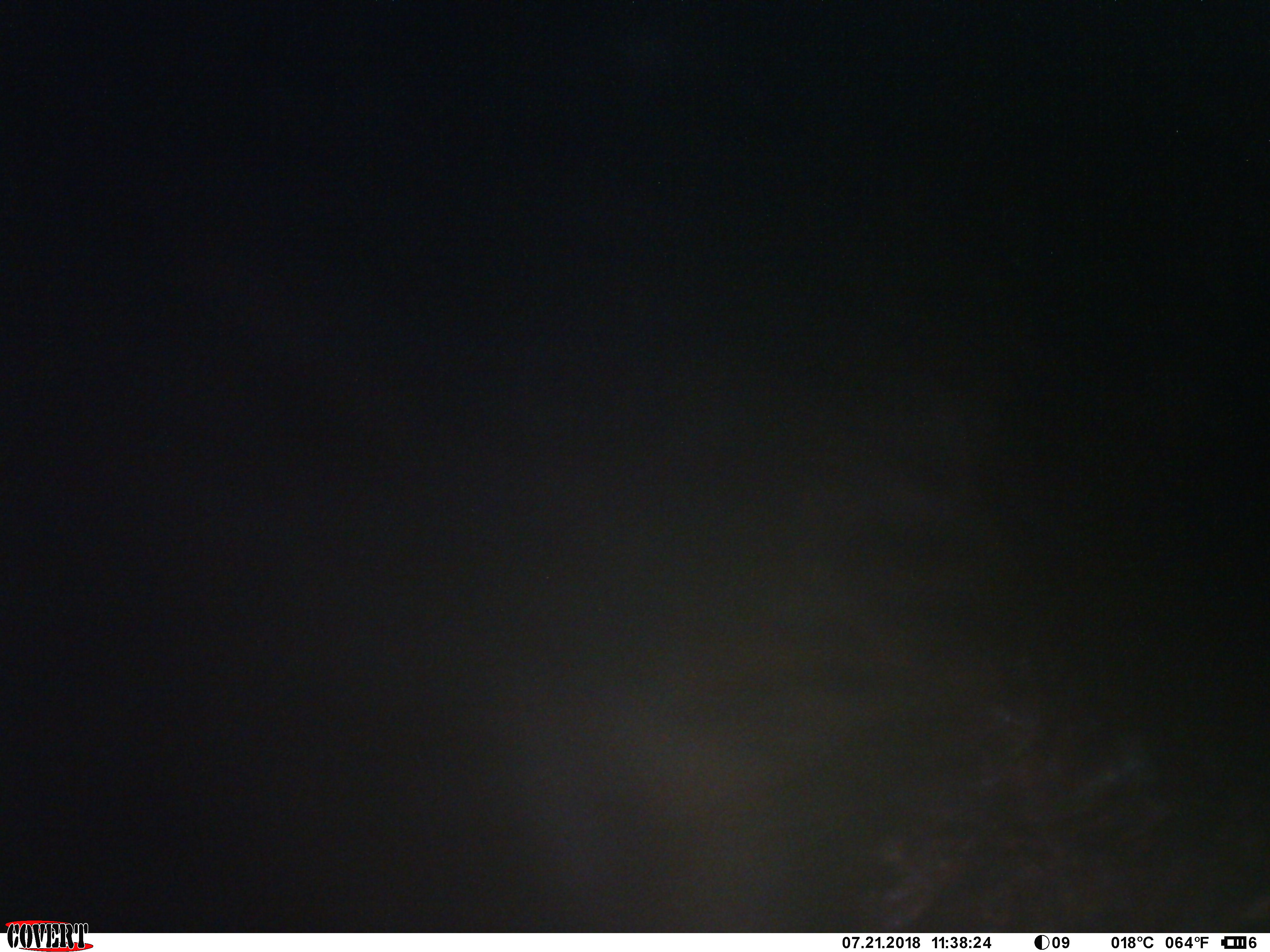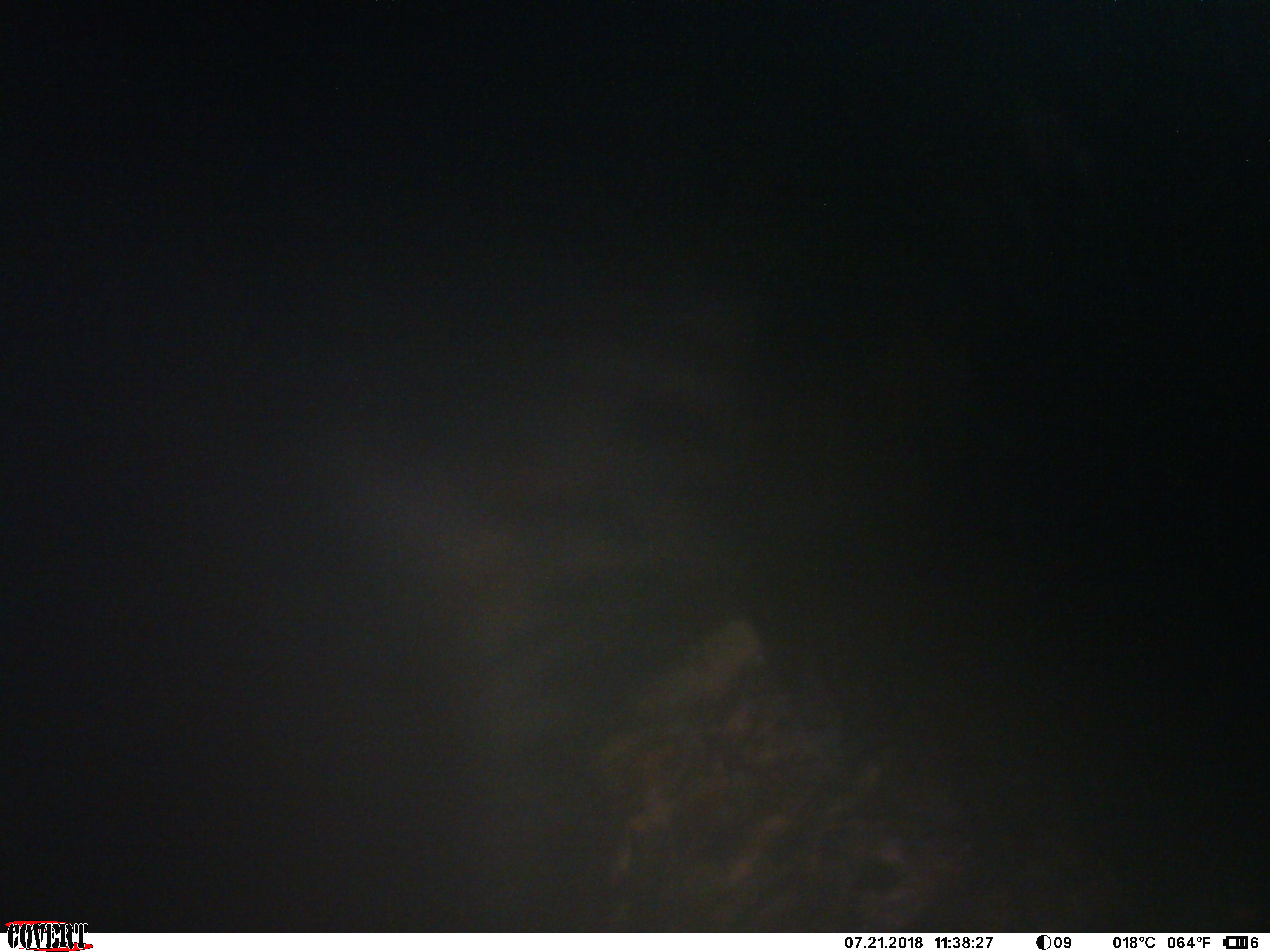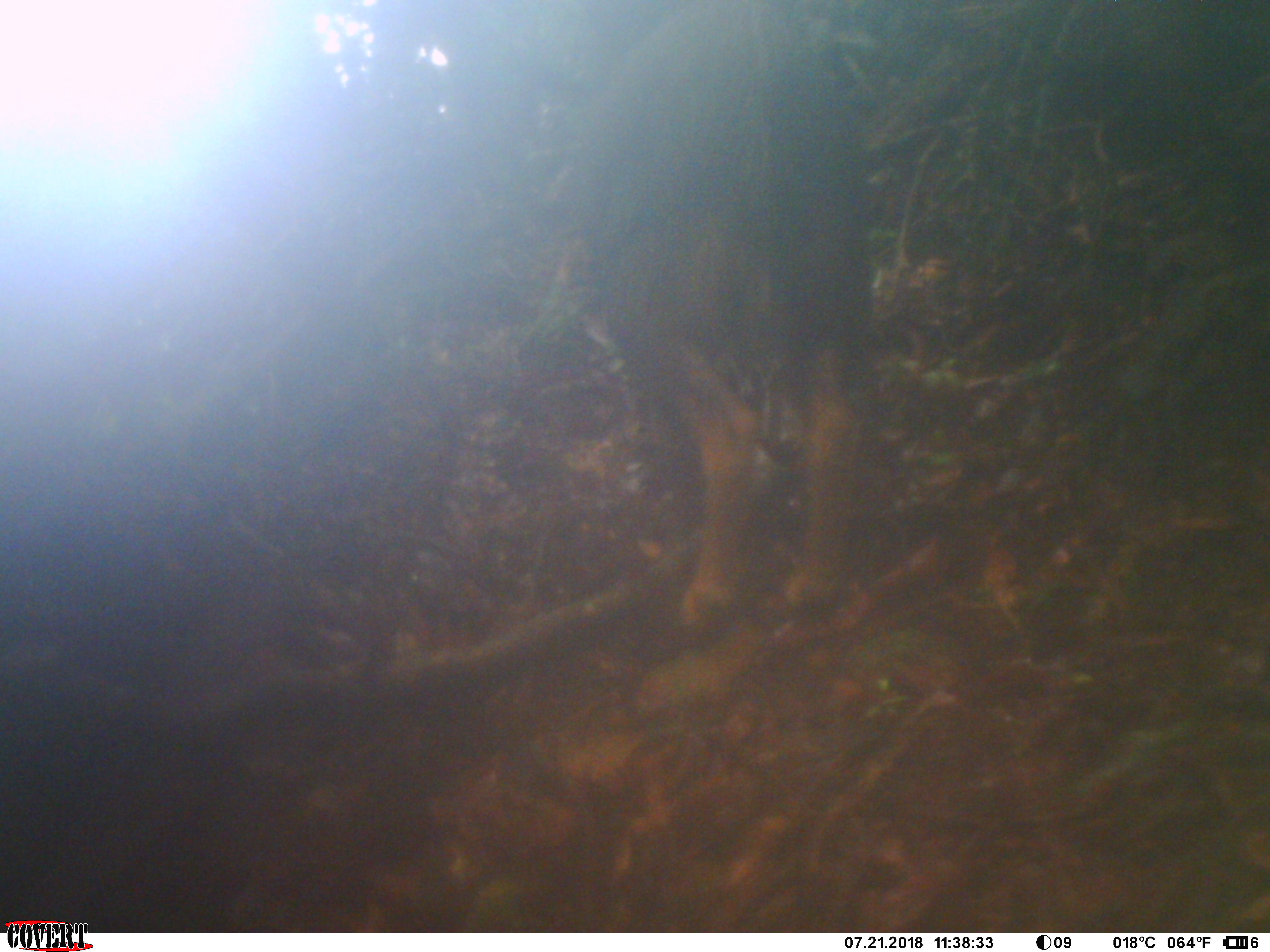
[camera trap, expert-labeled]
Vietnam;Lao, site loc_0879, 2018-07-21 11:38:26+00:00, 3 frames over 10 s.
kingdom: Animalia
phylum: Chordata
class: Mammalia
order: Artiodactyla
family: Bovidae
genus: Capricornis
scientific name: Capricornis sumatraensis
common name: chinese serow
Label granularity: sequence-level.